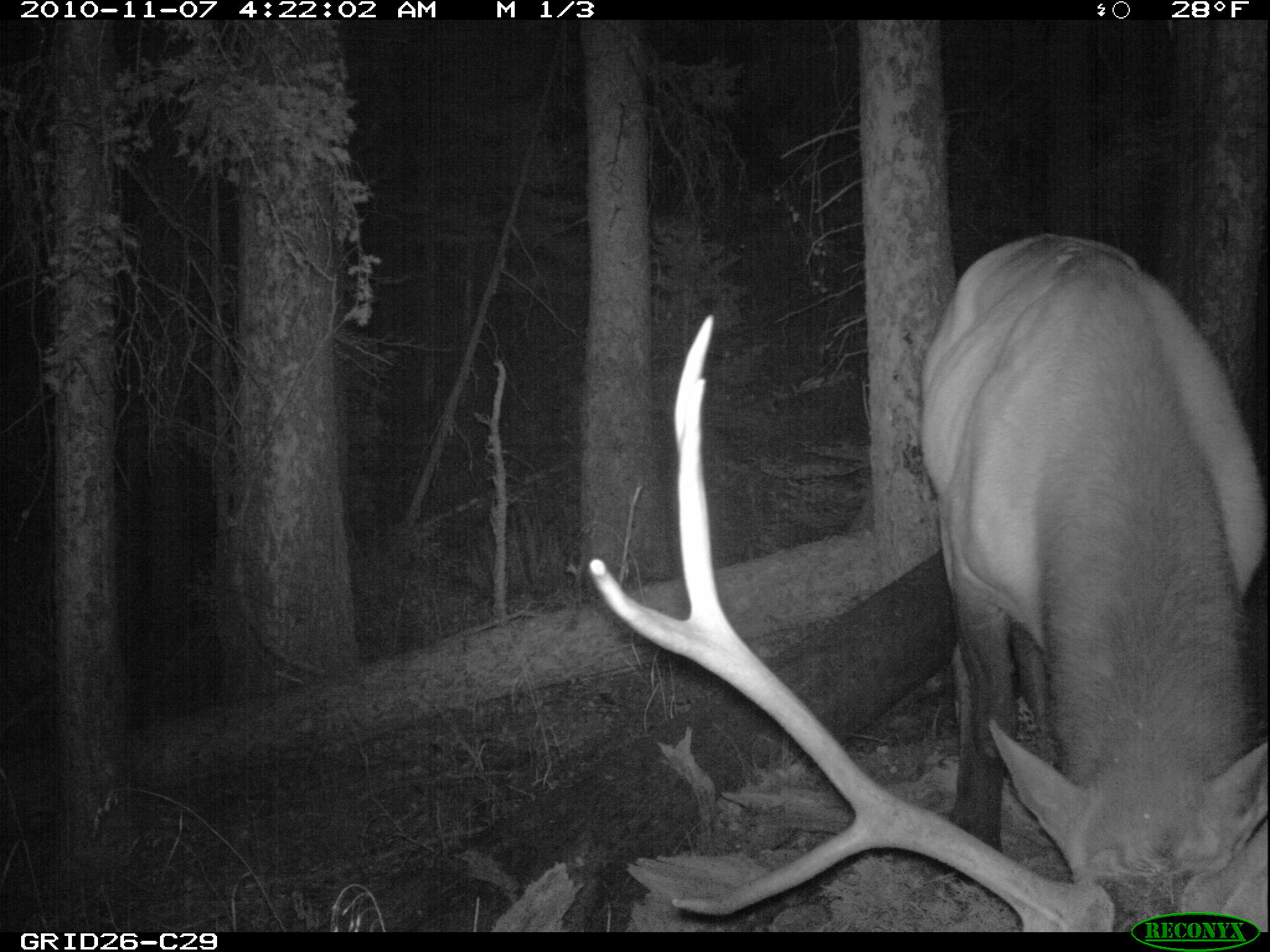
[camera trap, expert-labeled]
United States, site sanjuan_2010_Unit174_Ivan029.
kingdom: Animalia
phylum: Chordata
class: Mammalia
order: Artiodactyla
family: Cervidae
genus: Cervus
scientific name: Cervus elaphus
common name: red deer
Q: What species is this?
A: Cervus elaphus (red deer).